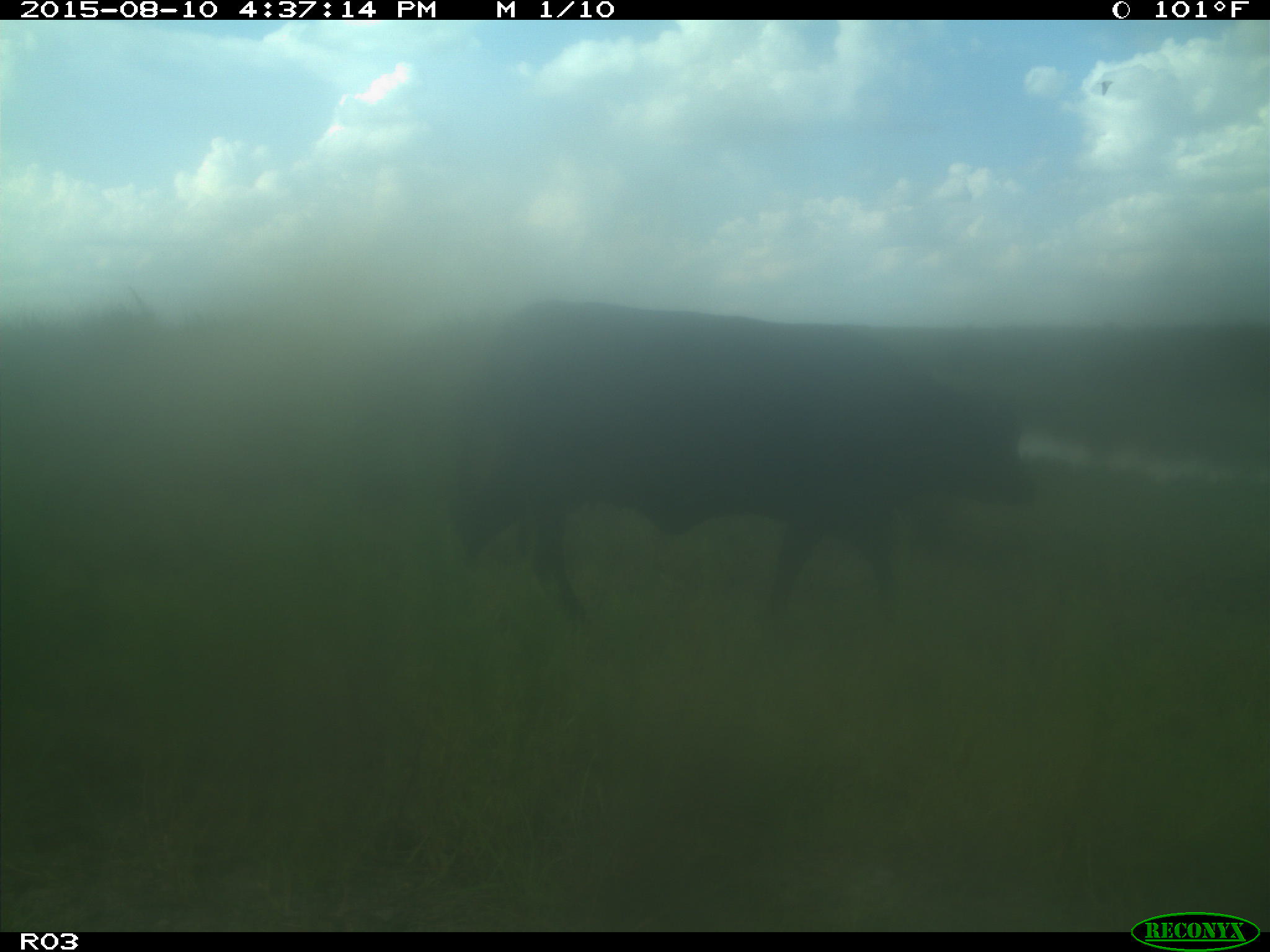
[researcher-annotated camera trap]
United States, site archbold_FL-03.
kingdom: Animalia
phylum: Chordata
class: Mammalia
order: Artiodactyla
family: Bovidae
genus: Bos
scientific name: Bos taurus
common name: domestic cow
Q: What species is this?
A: Bos taurus (domestic cow).